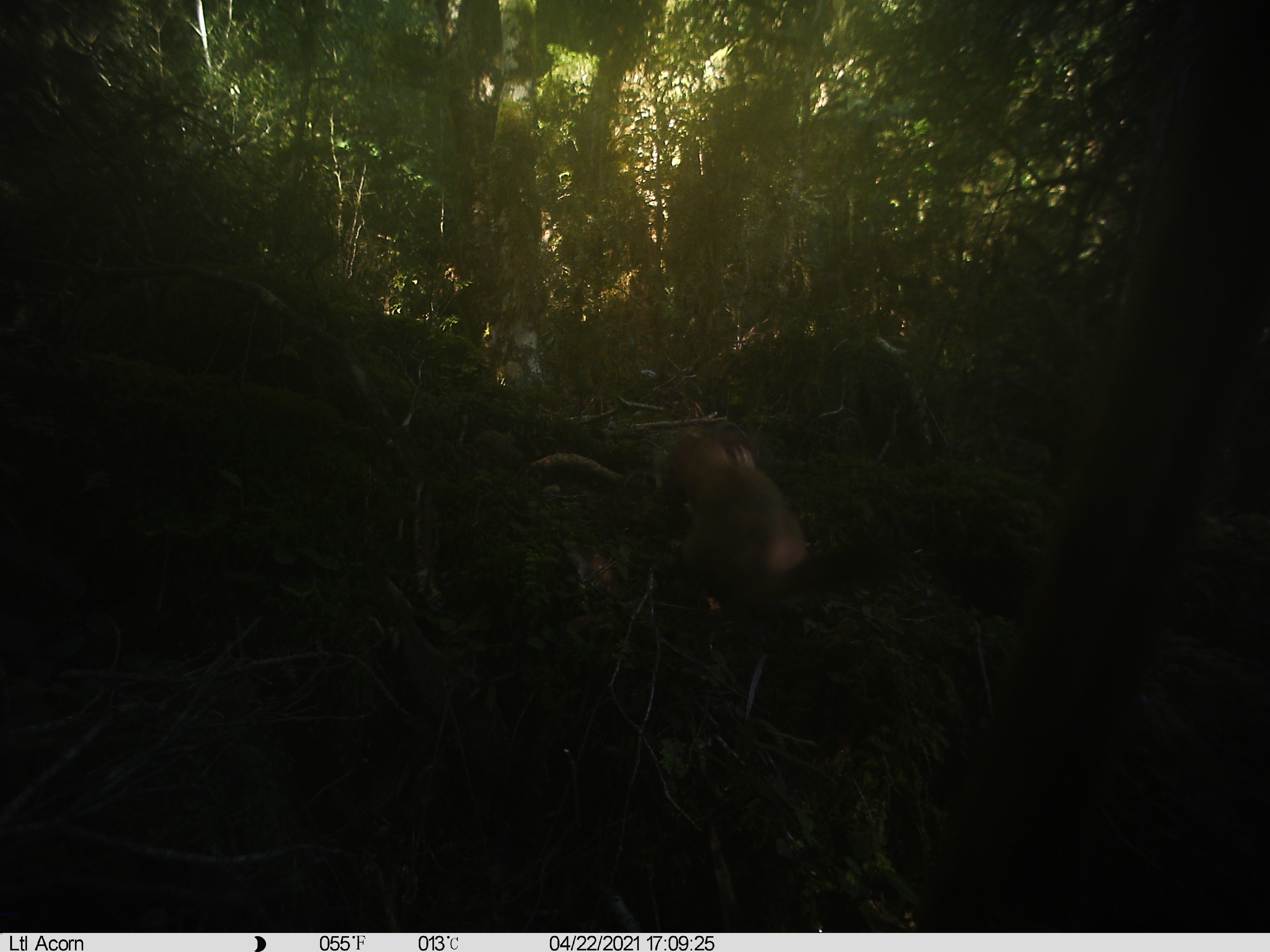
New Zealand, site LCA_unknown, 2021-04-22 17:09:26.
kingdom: Animalia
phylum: Chordata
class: Mammalia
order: Carnivora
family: Mustelidae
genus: Mustela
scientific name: Mustela erminea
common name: stoat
Stoat (Mustela erminea).